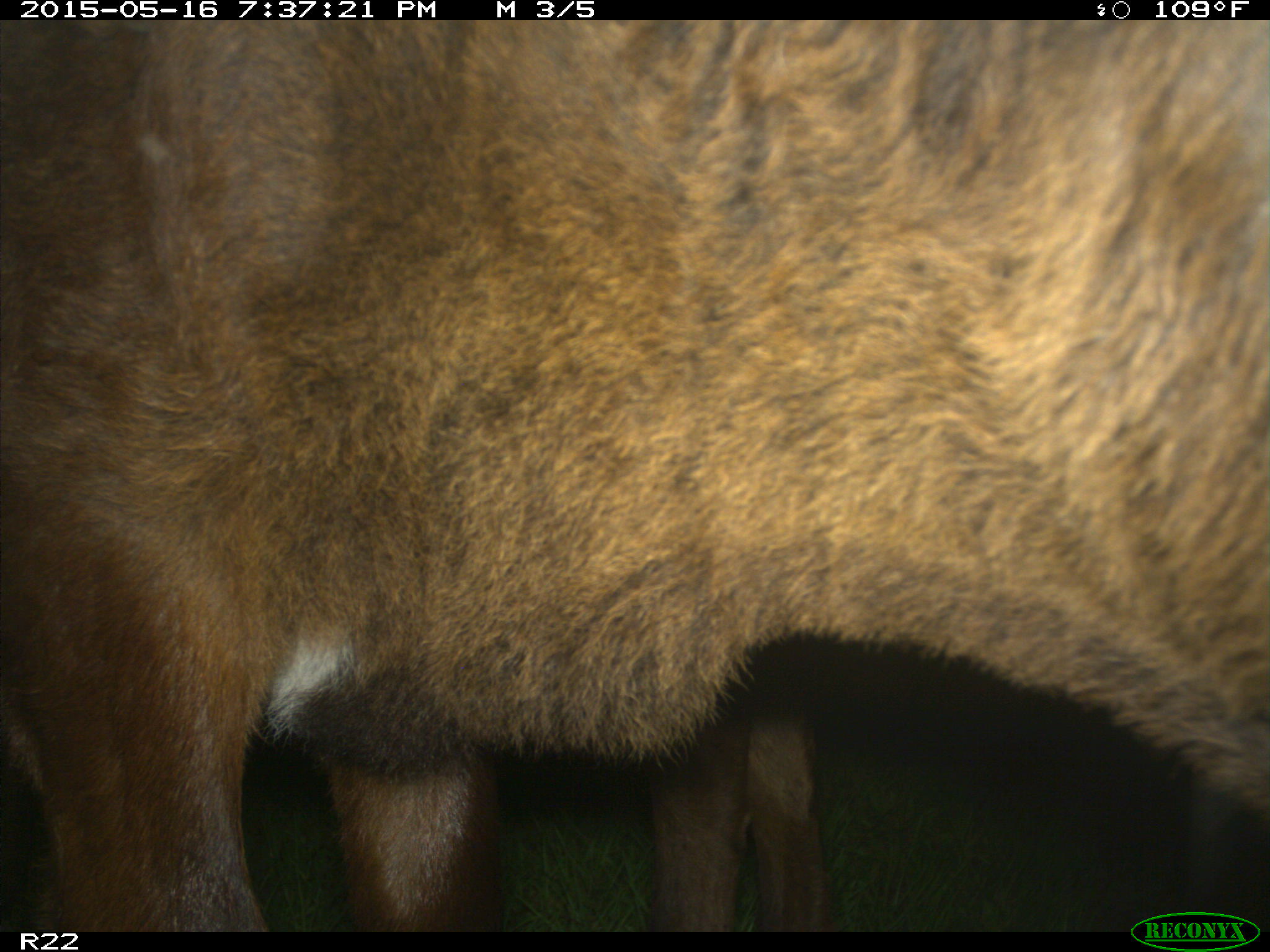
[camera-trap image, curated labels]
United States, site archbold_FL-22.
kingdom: Animalia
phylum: Chordata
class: Mammalia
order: Artiodactyla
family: Bovidae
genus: Bos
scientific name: Bos taurus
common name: domestic cow